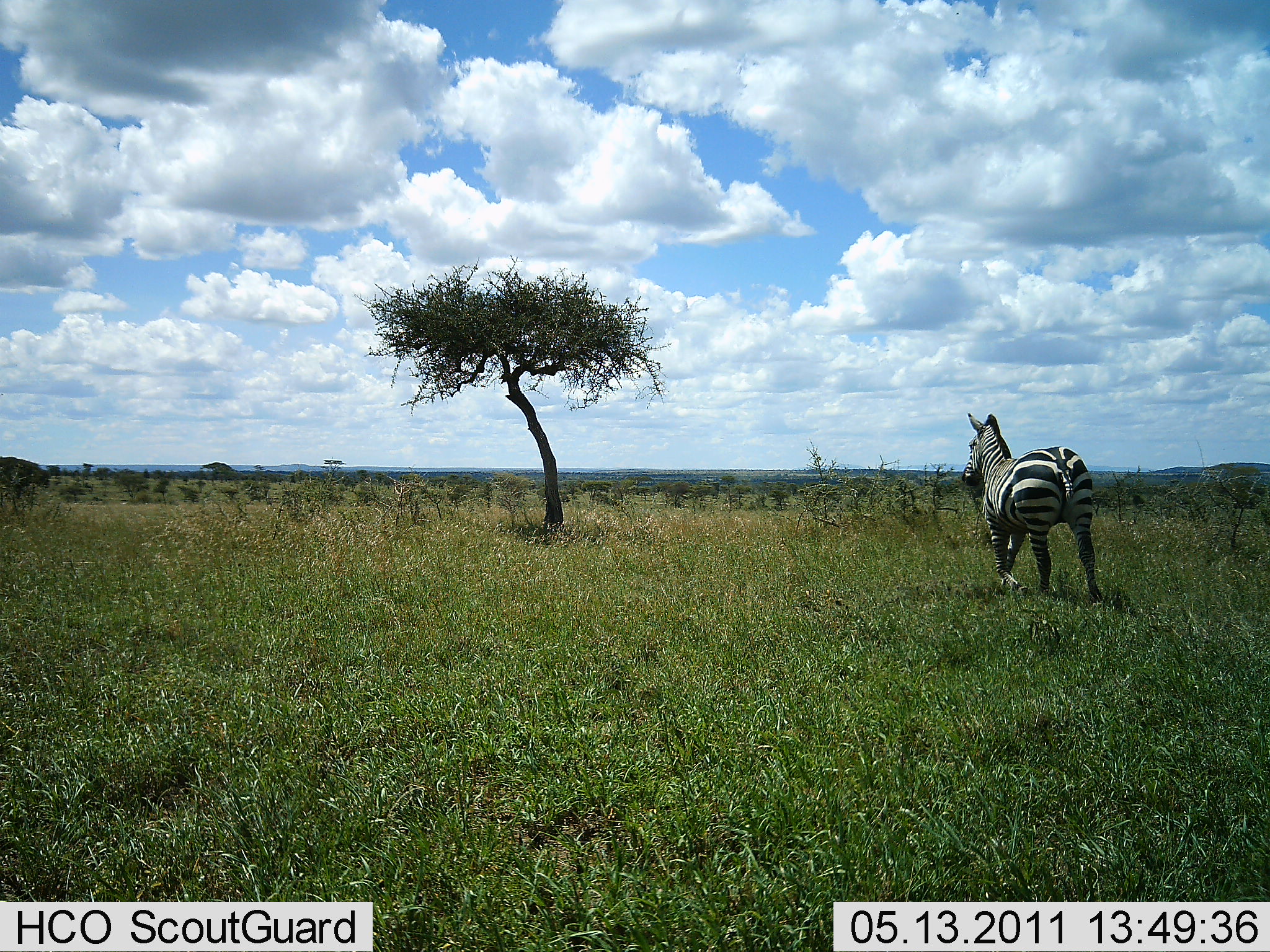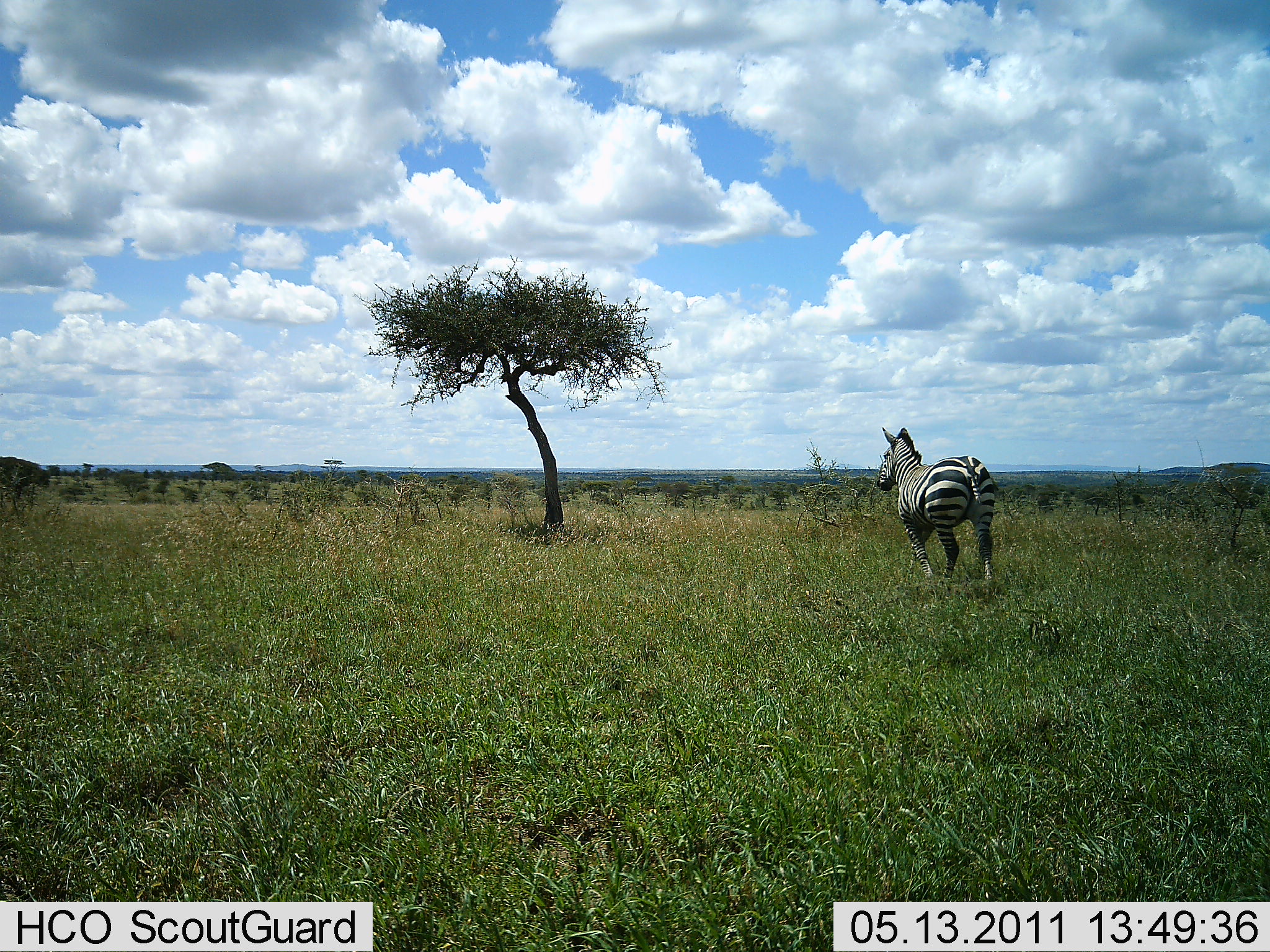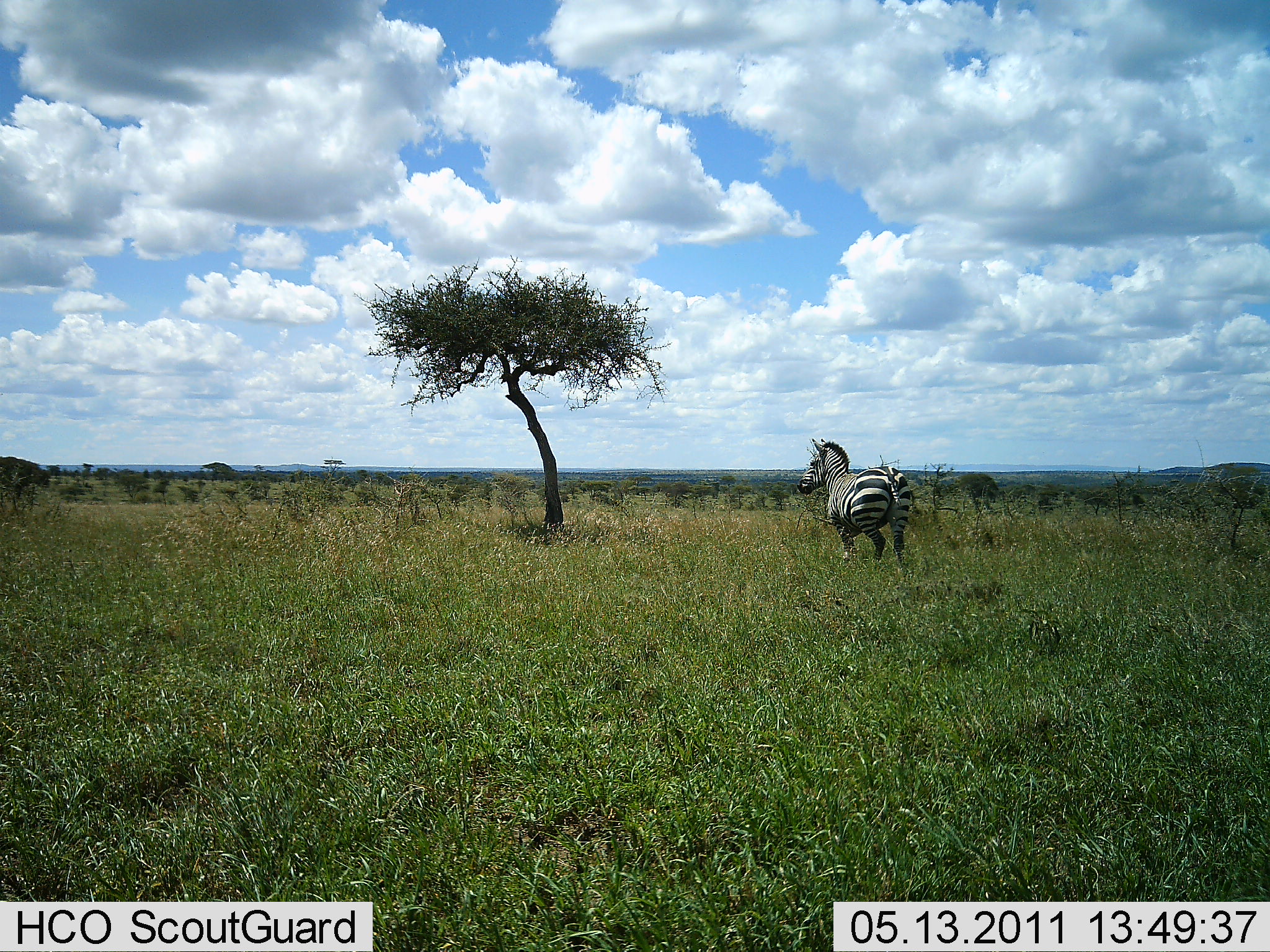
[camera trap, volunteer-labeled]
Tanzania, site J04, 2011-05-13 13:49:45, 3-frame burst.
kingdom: Animalia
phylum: Chordata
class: Mammalia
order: Perissodactyla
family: Equidae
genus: Equus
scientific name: Equus quagga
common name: plains zebra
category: zebra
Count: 1.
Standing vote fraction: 18%.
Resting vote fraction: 0%.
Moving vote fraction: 82%.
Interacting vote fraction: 0%.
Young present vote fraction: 0%.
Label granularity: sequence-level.